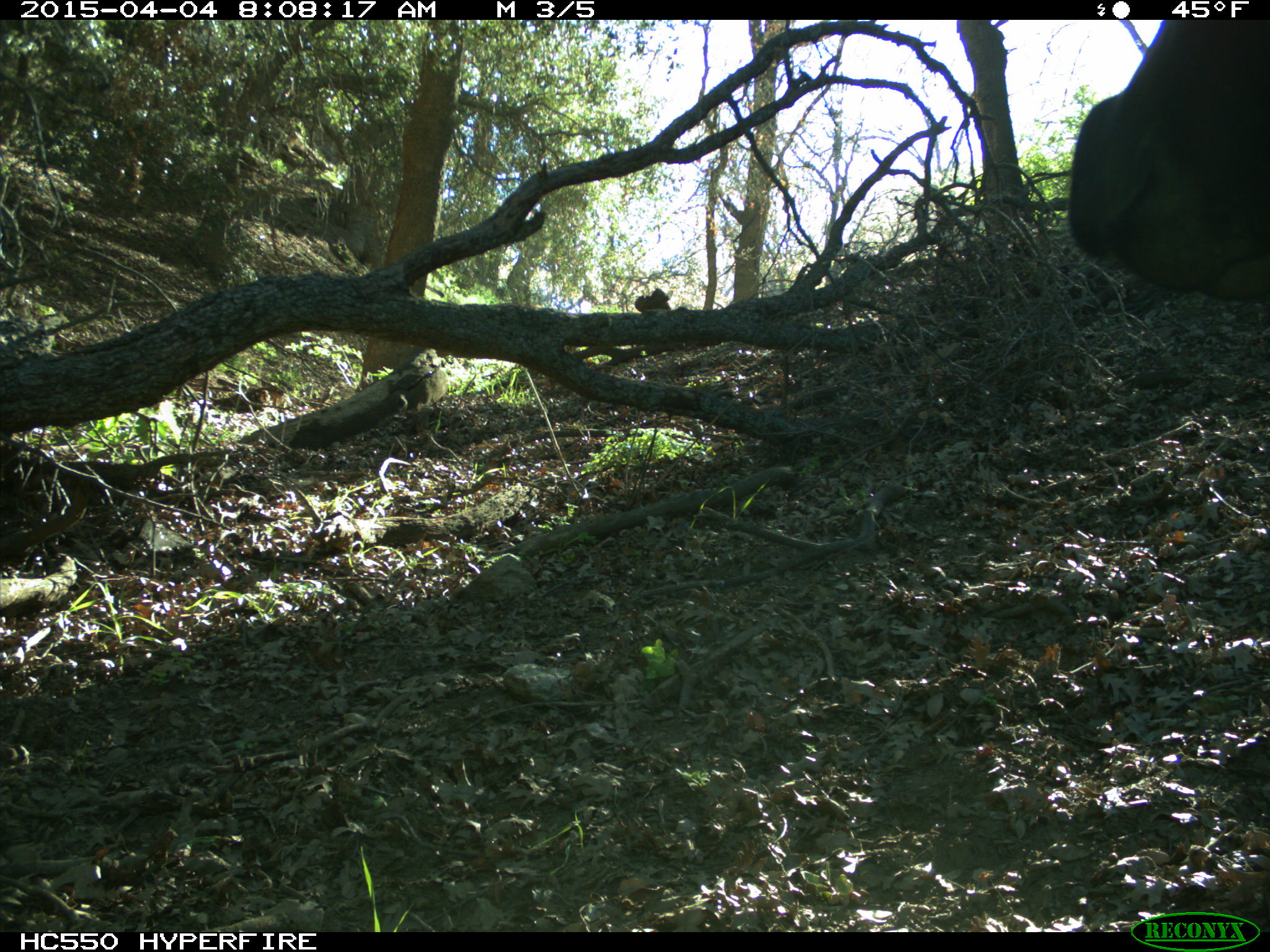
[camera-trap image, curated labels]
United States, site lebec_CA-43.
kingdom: Animalia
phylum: Chordata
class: Mammalia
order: Artiodactyla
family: Bovidae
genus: Bos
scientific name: Bos taurus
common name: domestic cow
Bos taurus (domestic cow).